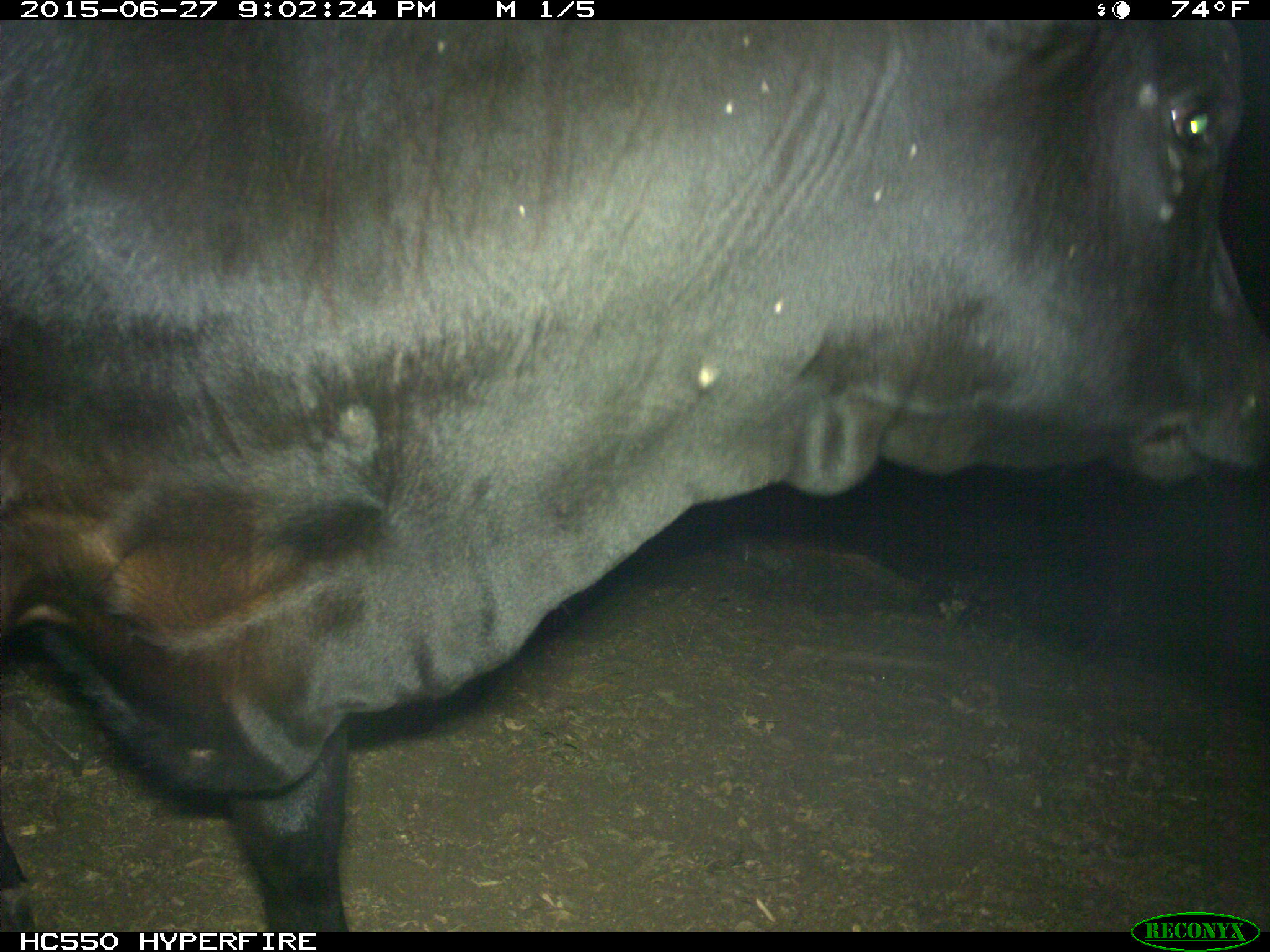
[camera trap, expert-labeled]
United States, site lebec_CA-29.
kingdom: Animalia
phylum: Chordata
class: Mammalia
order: Artiodactyla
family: Bovidae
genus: Bos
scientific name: Bos taurus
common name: domestic cow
Bos taurus (domestic cow).